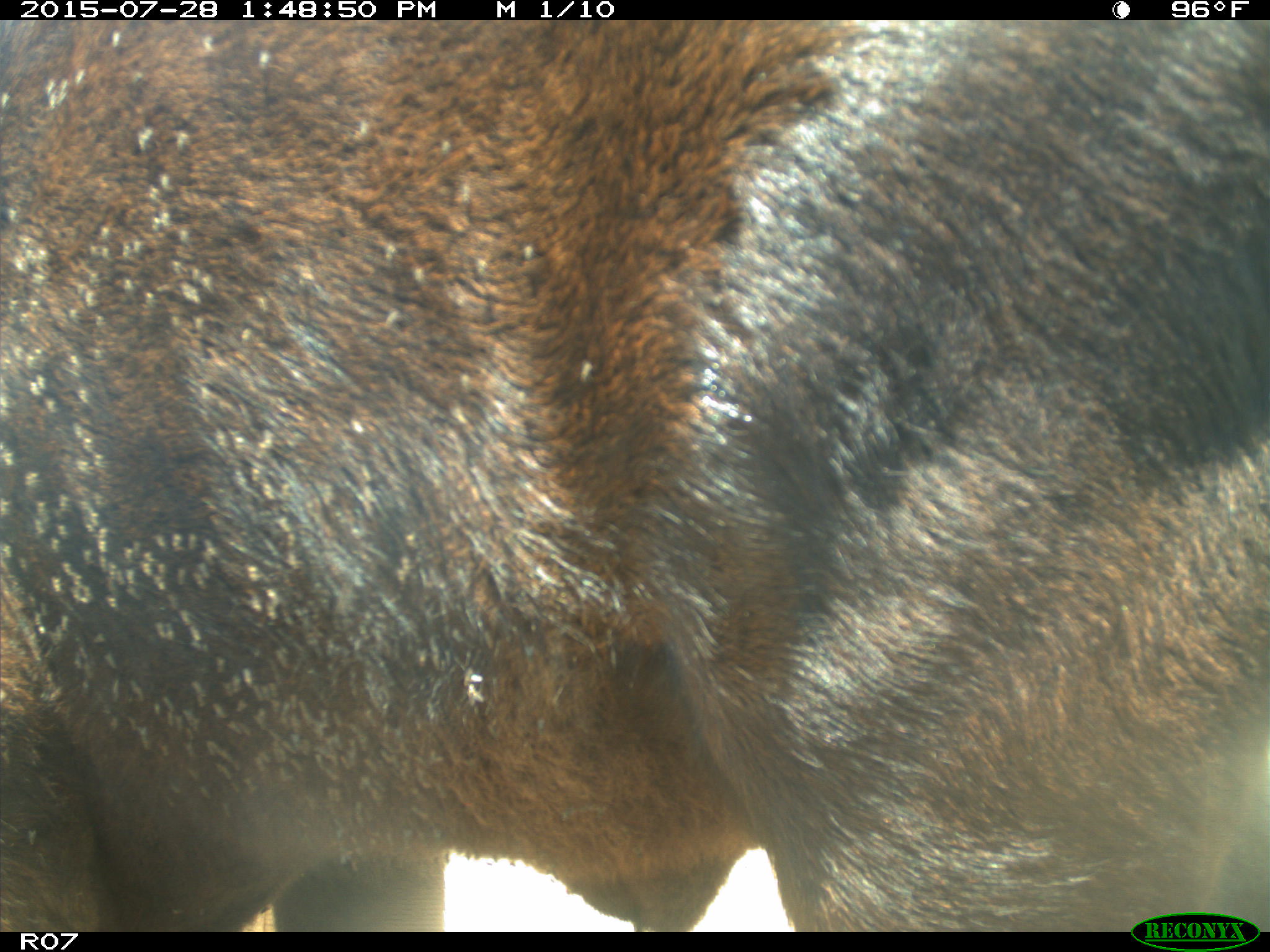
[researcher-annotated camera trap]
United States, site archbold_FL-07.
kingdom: Animalia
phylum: Chordata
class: Mammalia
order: Artiodactyla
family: Bovidae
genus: Bos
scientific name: Bos taurus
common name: domestic cow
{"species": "Bos taurus (domestic cow)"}